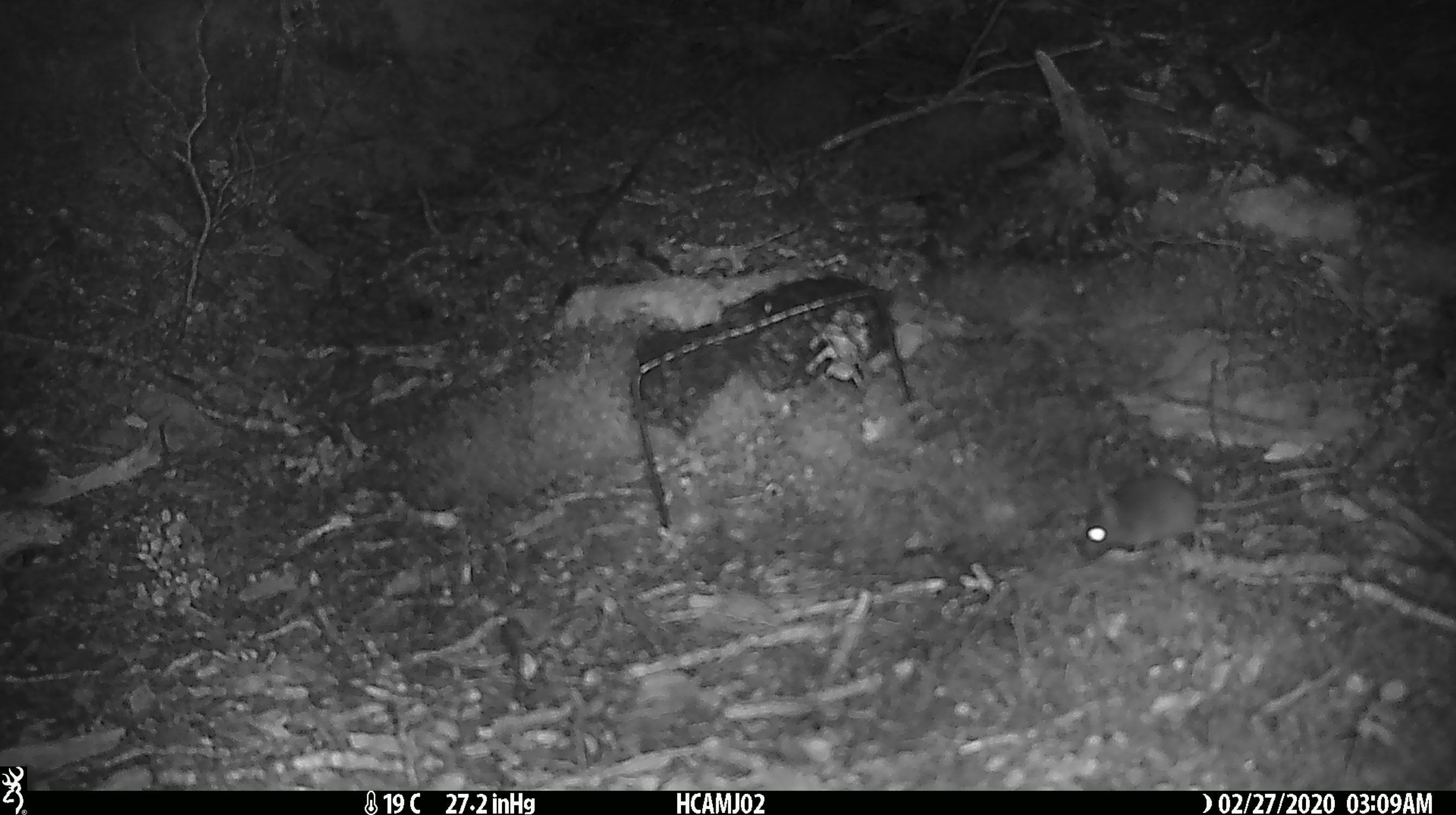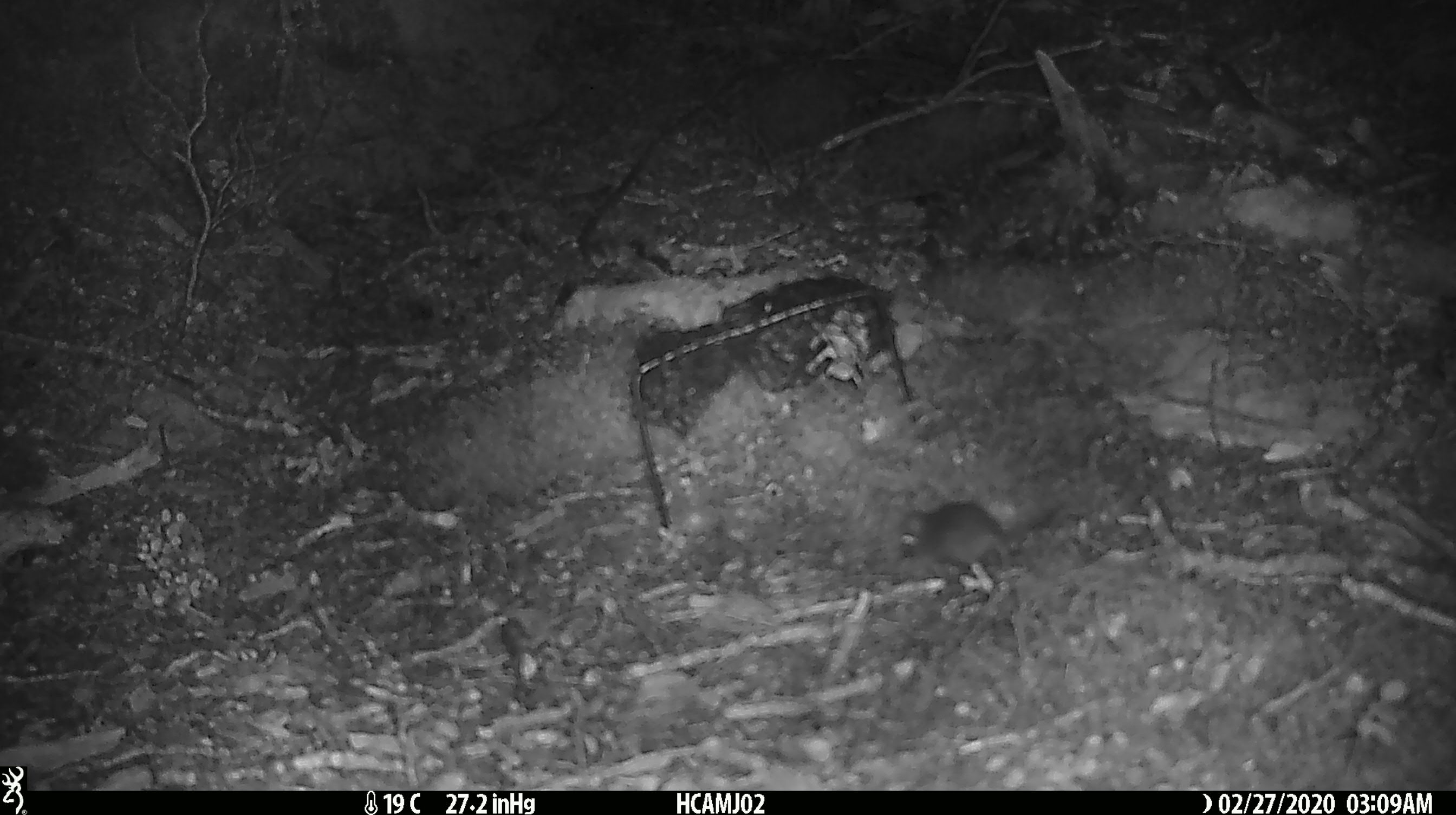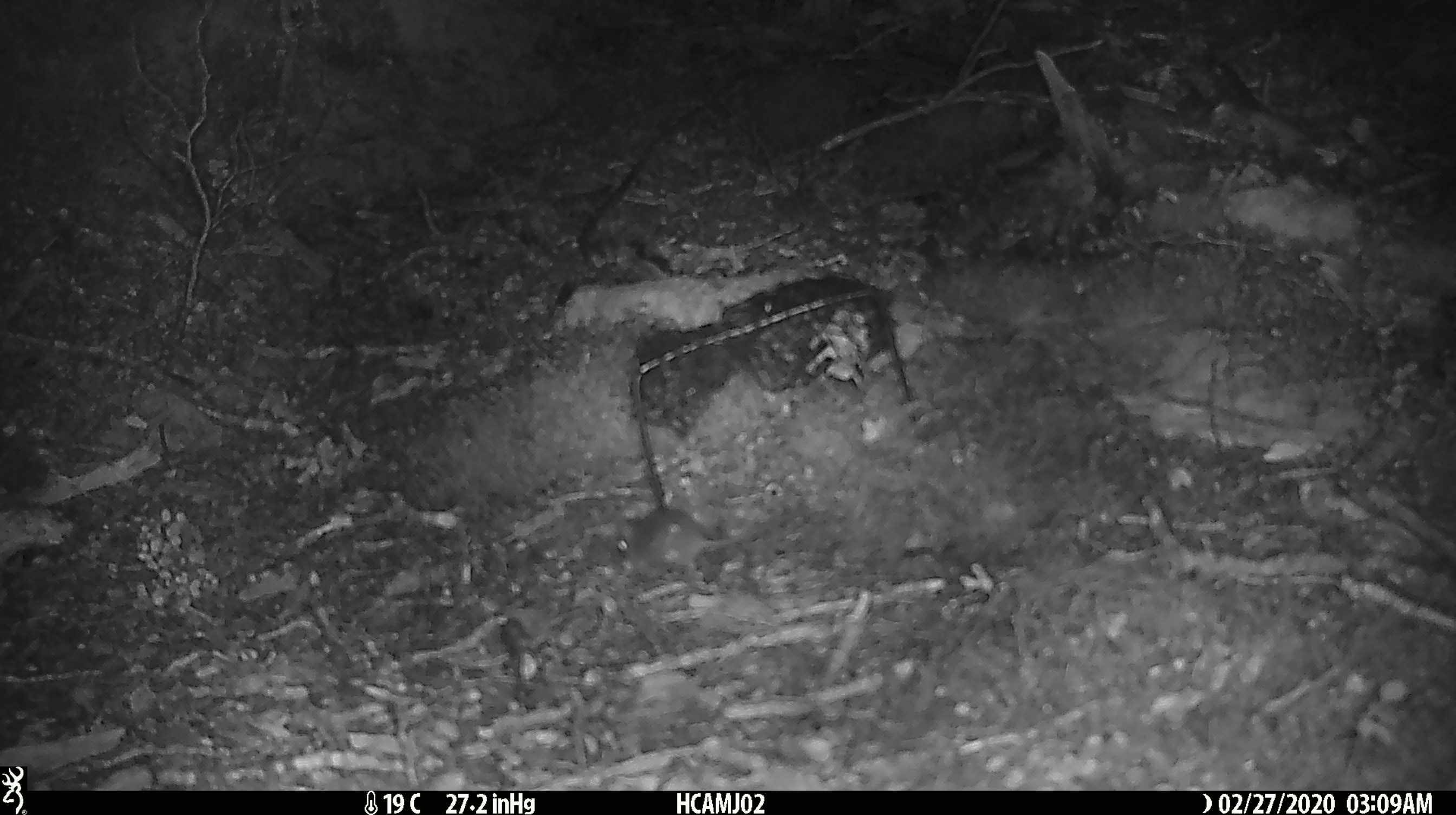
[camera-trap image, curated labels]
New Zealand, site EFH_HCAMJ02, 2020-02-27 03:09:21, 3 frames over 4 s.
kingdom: Animalia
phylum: Chordata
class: Mammalia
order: Rodentia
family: Muridae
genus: Mus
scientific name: Mus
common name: mouse